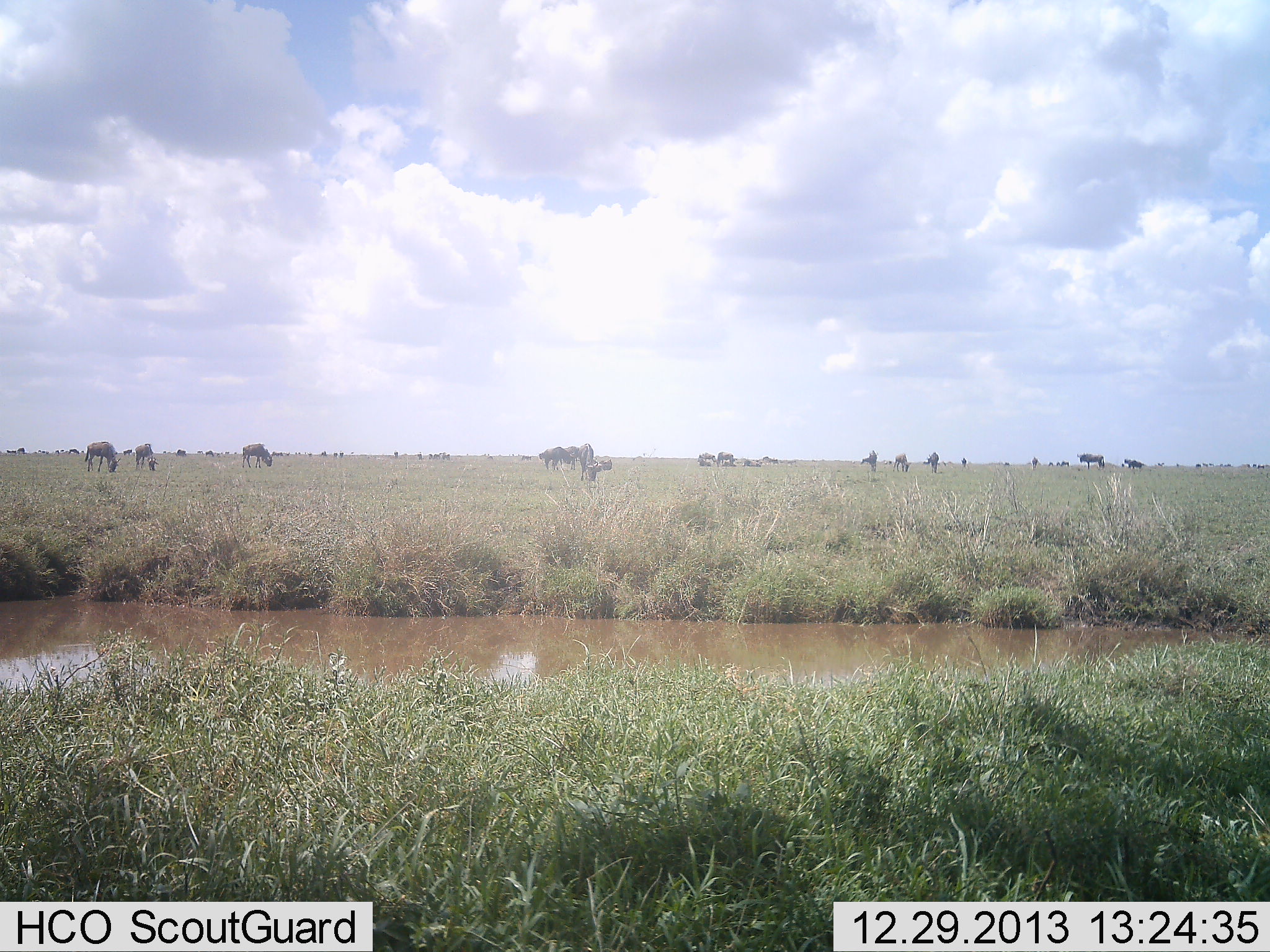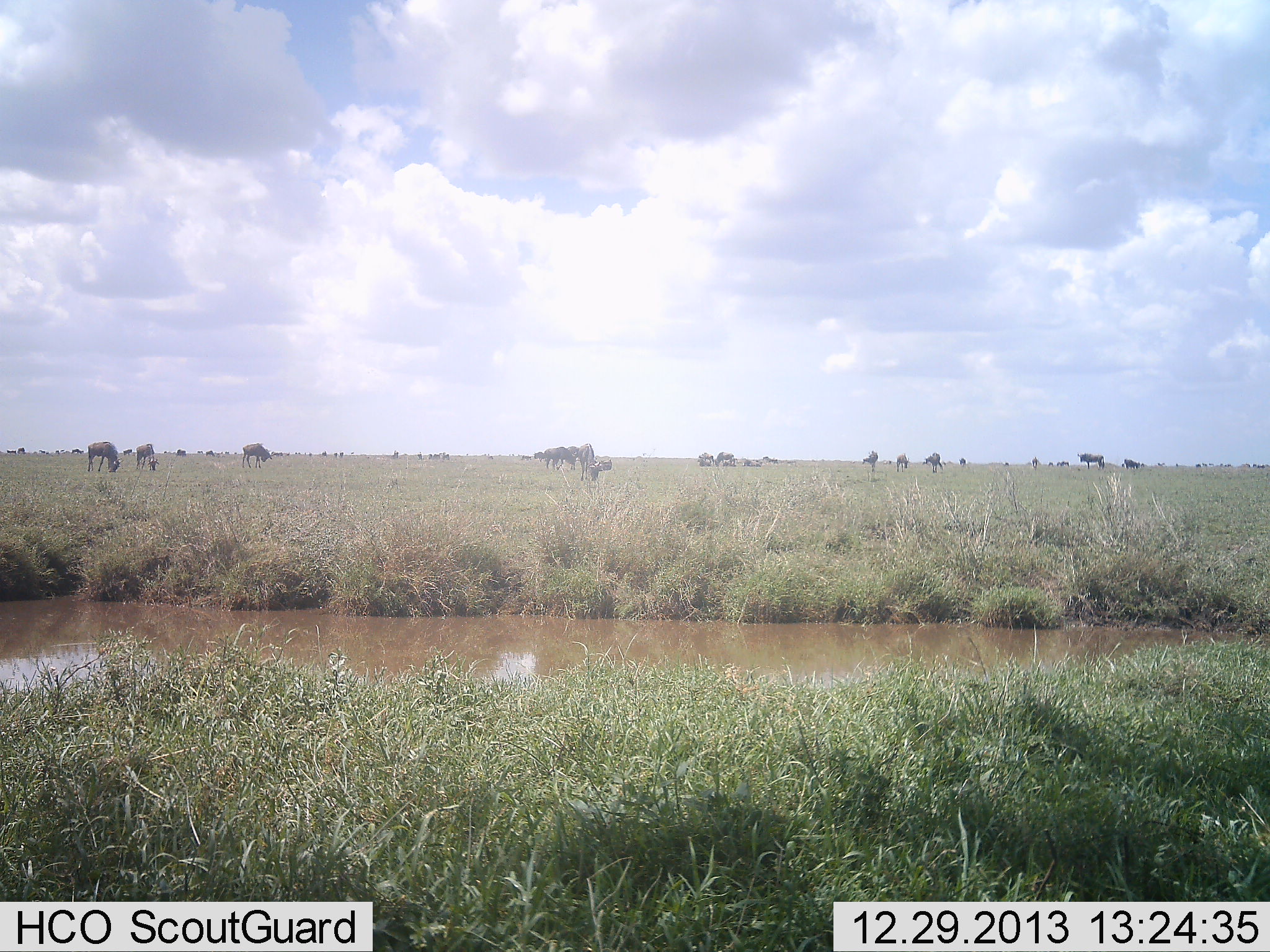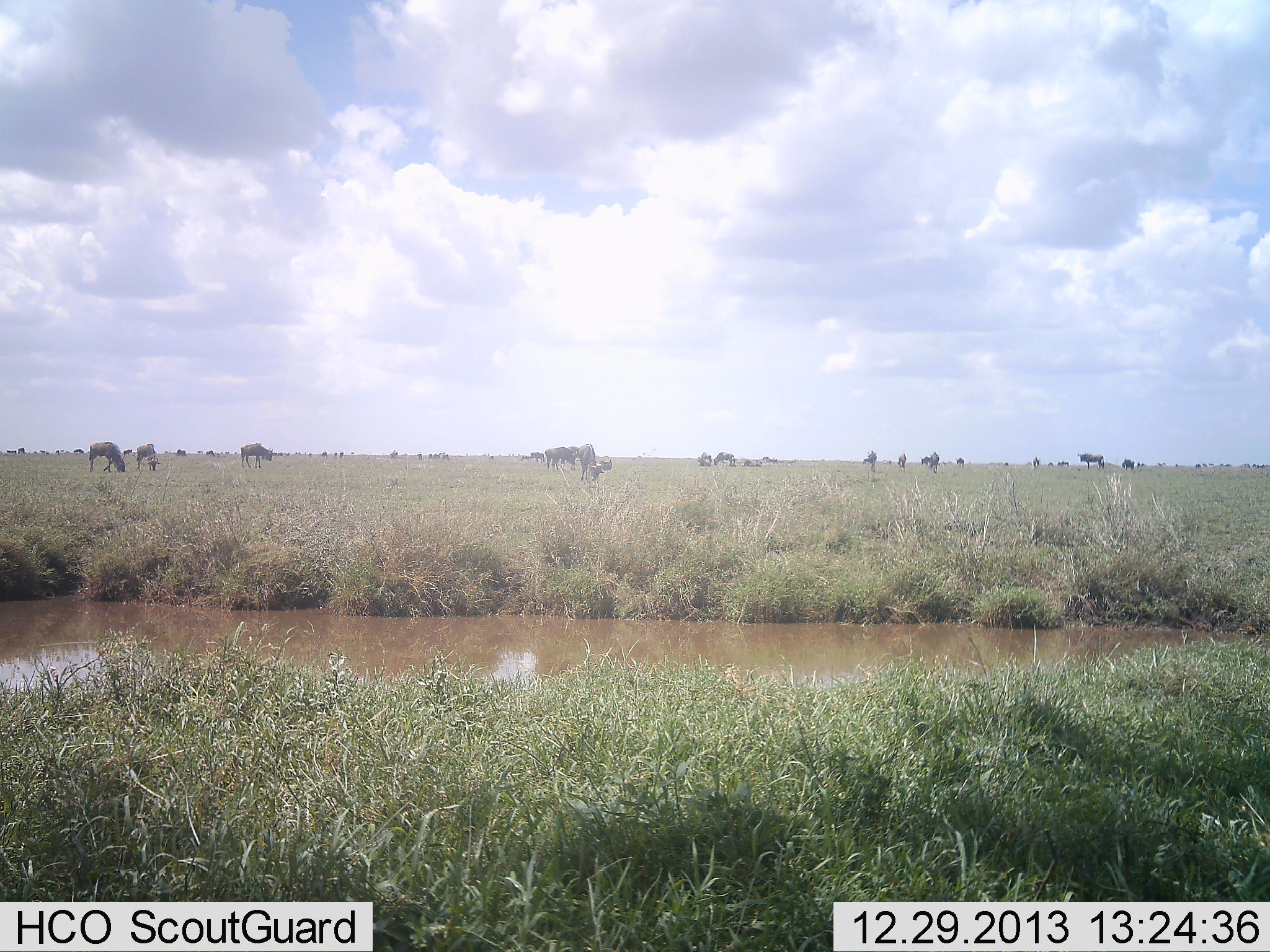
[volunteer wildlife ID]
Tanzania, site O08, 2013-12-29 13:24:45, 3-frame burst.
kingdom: Animalia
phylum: Chordata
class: Mammalia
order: Artiodactyla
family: Bovidae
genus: Connochaetes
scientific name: Connochaetes taurinus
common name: blue wildebeest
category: wildebeest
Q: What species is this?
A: Wildebeest (blue wildebeest) (Connochaetes taurinus).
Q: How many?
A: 11-50.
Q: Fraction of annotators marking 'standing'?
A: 70%.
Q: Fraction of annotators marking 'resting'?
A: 13%.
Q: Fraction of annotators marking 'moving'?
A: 23%.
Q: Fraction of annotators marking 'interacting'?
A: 3%.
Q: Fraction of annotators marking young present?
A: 3%.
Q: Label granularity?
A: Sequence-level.